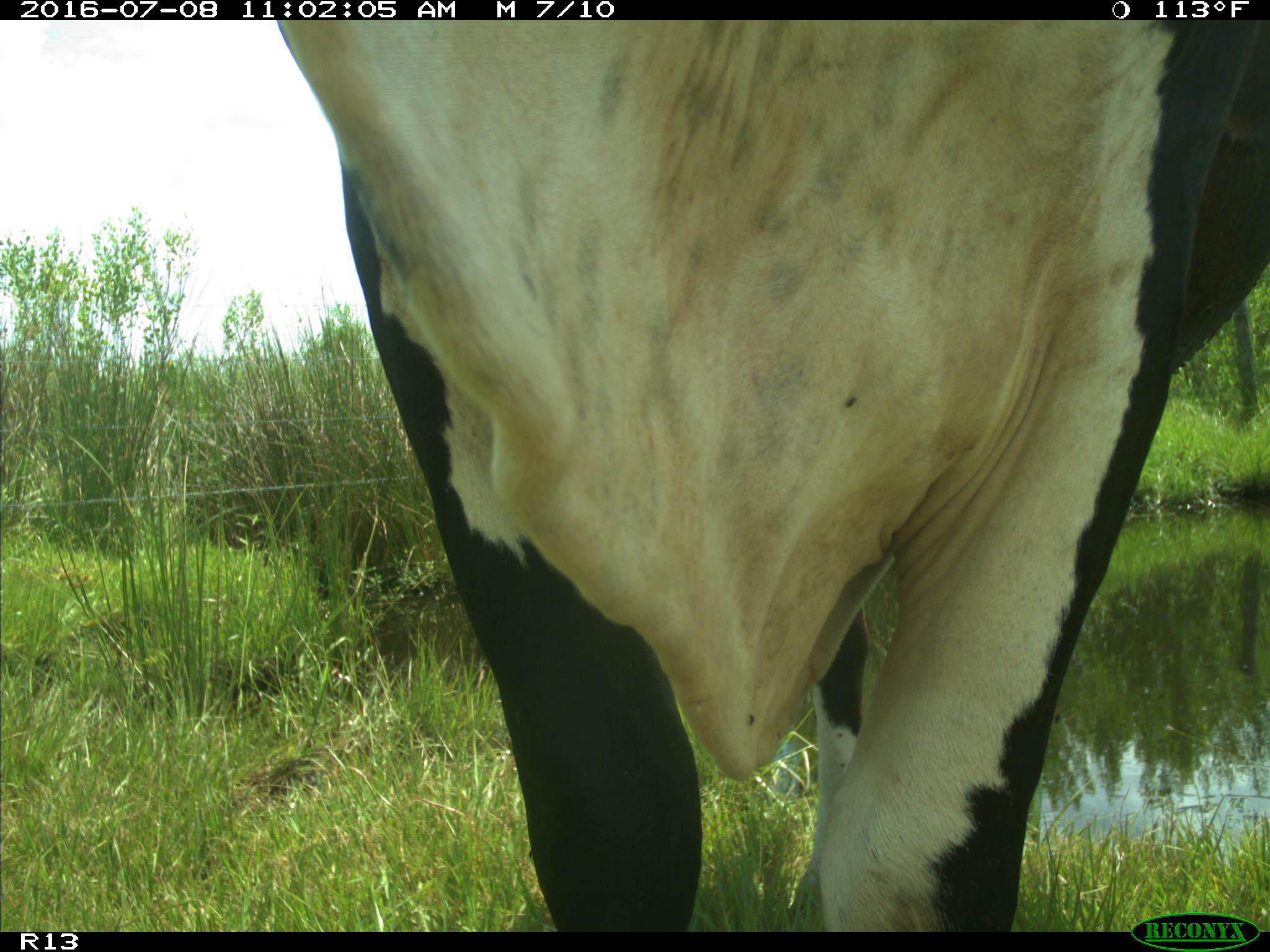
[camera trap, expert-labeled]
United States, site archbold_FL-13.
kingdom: Animalia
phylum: Chordata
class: Mammalia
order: Artiodactyla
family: Bovidae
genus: Bos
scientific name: Bos taurus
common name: domestic cow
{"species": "Bos taurus (domestic cow)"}